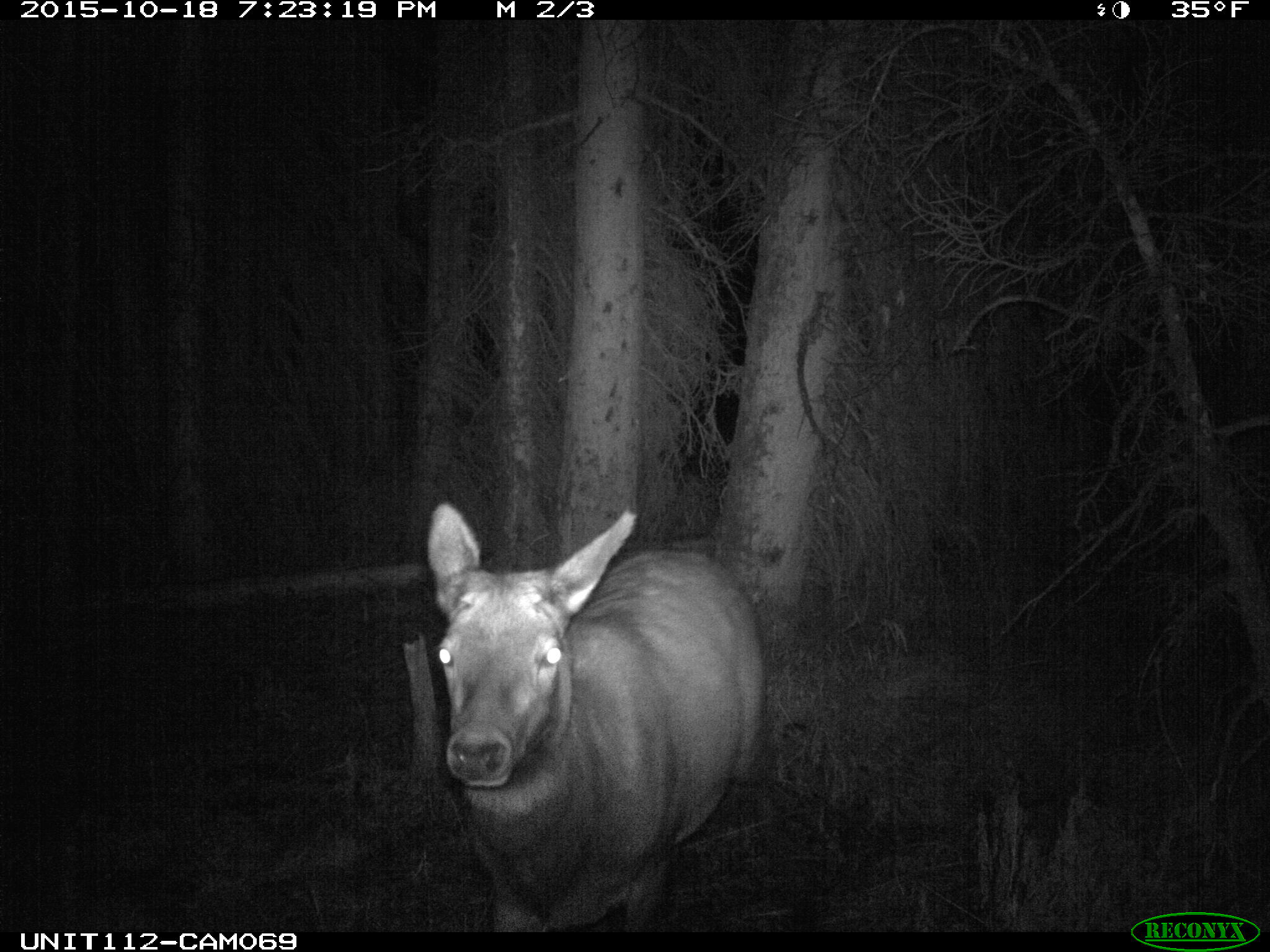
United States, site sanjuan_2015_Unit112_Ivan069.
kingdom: Animalia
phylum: Chordata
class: Mammalia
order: Artiodactyla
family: Cervidae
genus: Cervus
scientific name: Cervus elaphus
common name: red deer